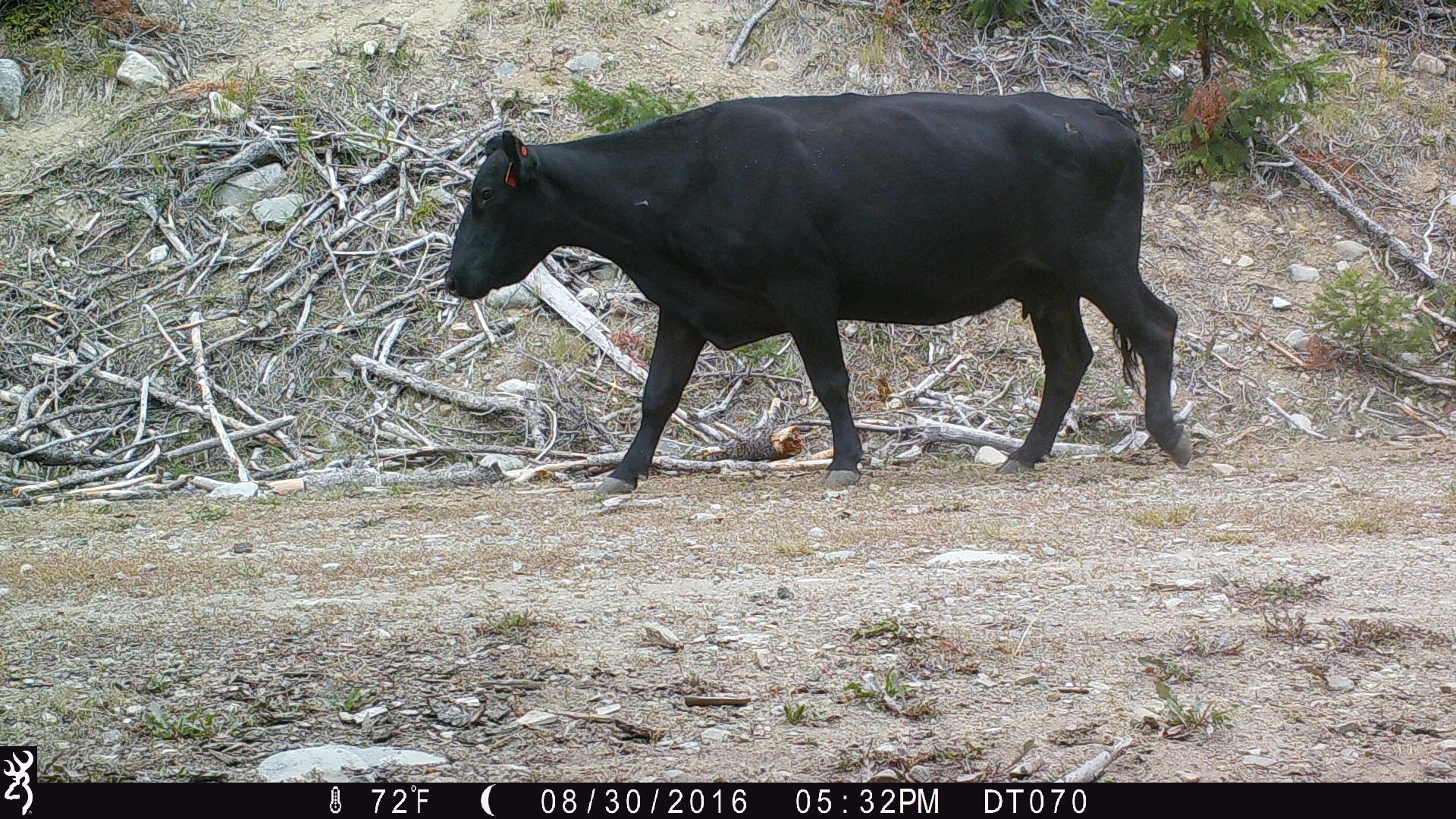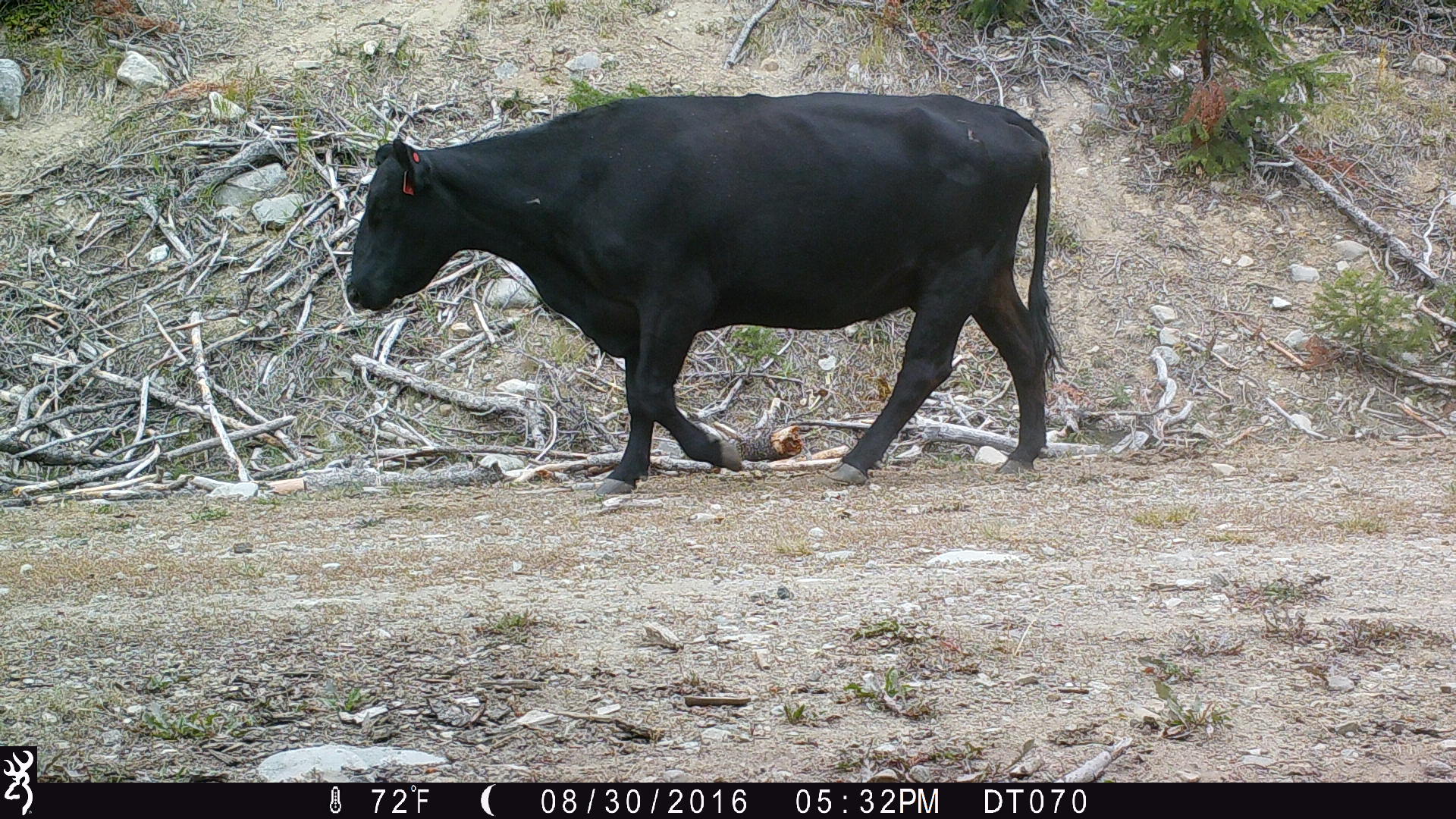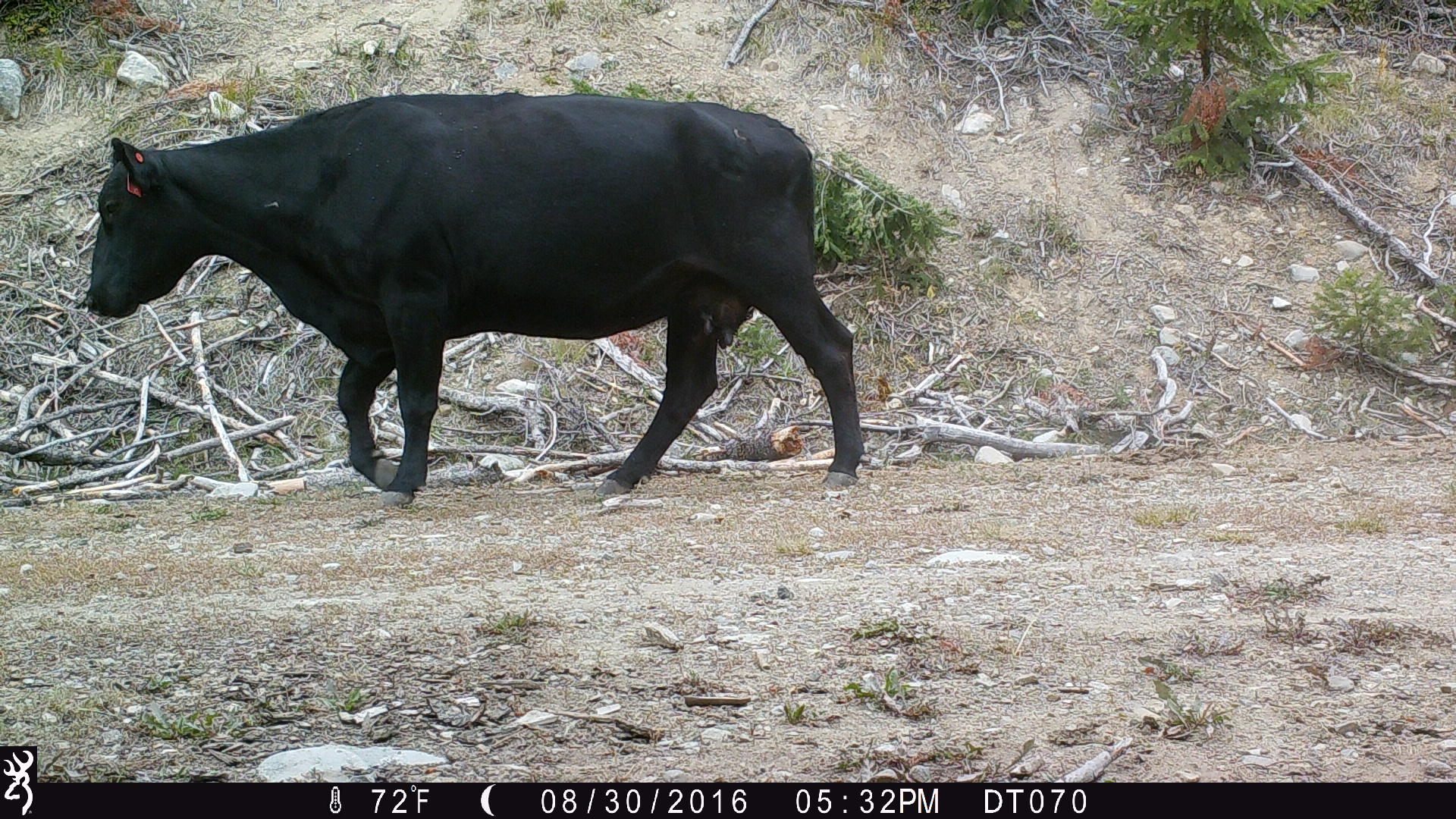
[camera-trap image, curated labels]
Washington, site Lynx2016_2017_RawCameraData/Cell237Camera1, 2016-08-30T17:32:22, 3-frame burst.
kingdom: Animalia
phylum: Chordata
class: Mammalia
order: Artiodactyla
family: Bovidae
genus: Bos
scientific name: Bos taurus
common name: domestic cattle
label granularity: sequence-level